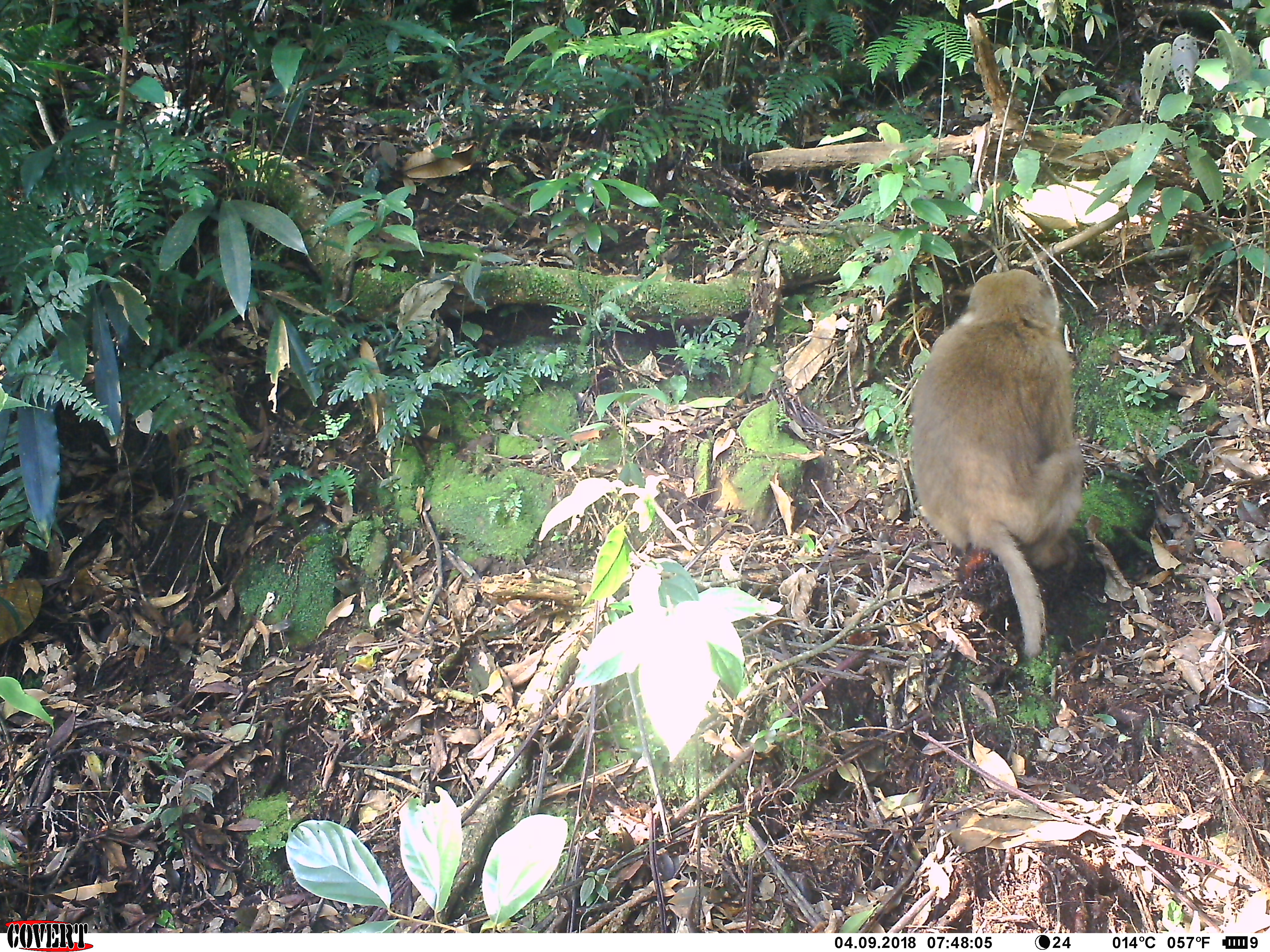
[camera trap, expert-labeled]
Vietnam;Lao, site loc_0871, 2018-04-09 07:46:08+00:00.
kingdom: Animalia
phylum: Chordata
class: Mammalia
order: Primates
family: Cercopithecidae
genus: Macaca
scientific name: Macaca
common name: macaque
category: macaque not stump tailed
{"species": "macaque not stump tailed (macaque) (Macaca)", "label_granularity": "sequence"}